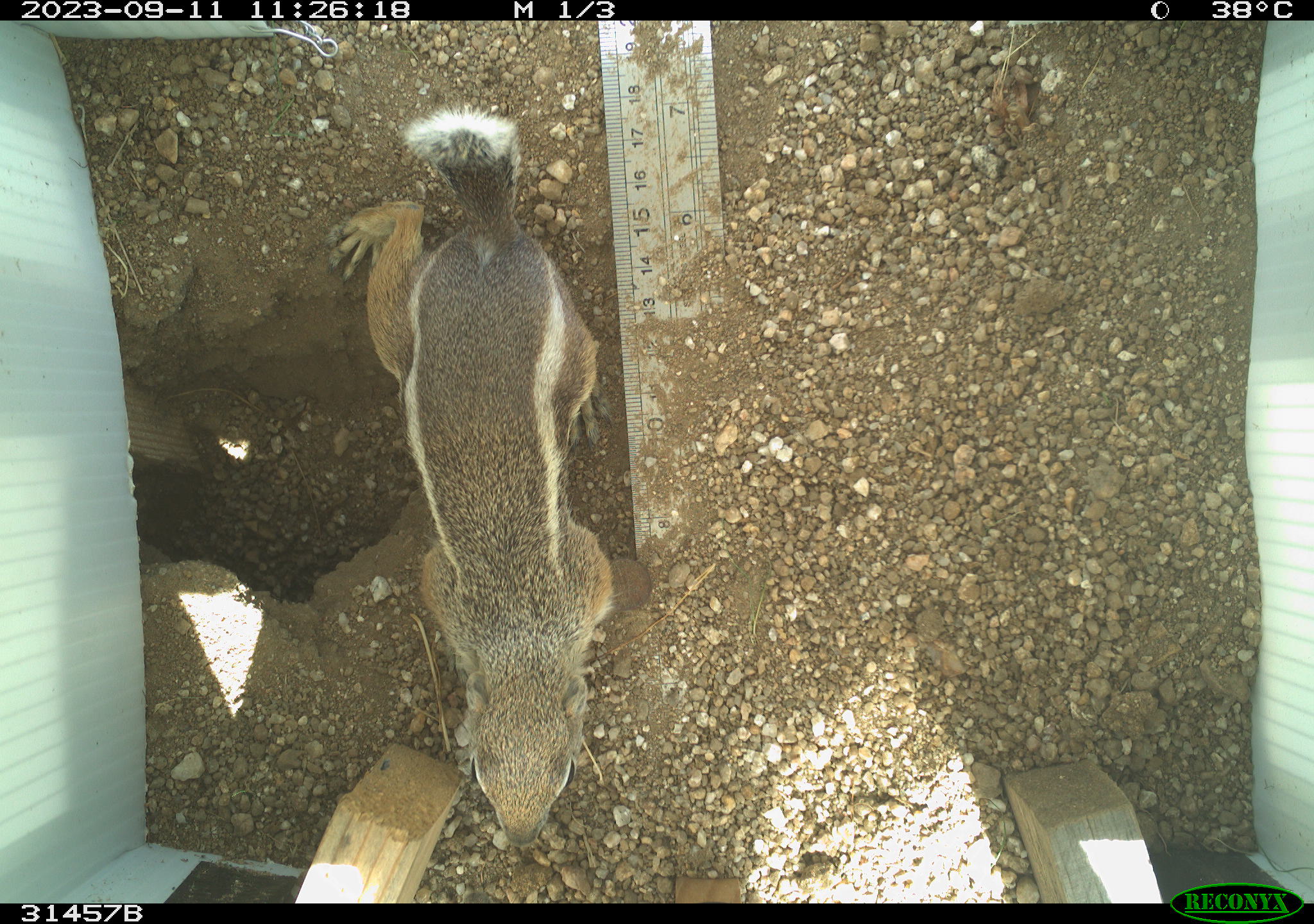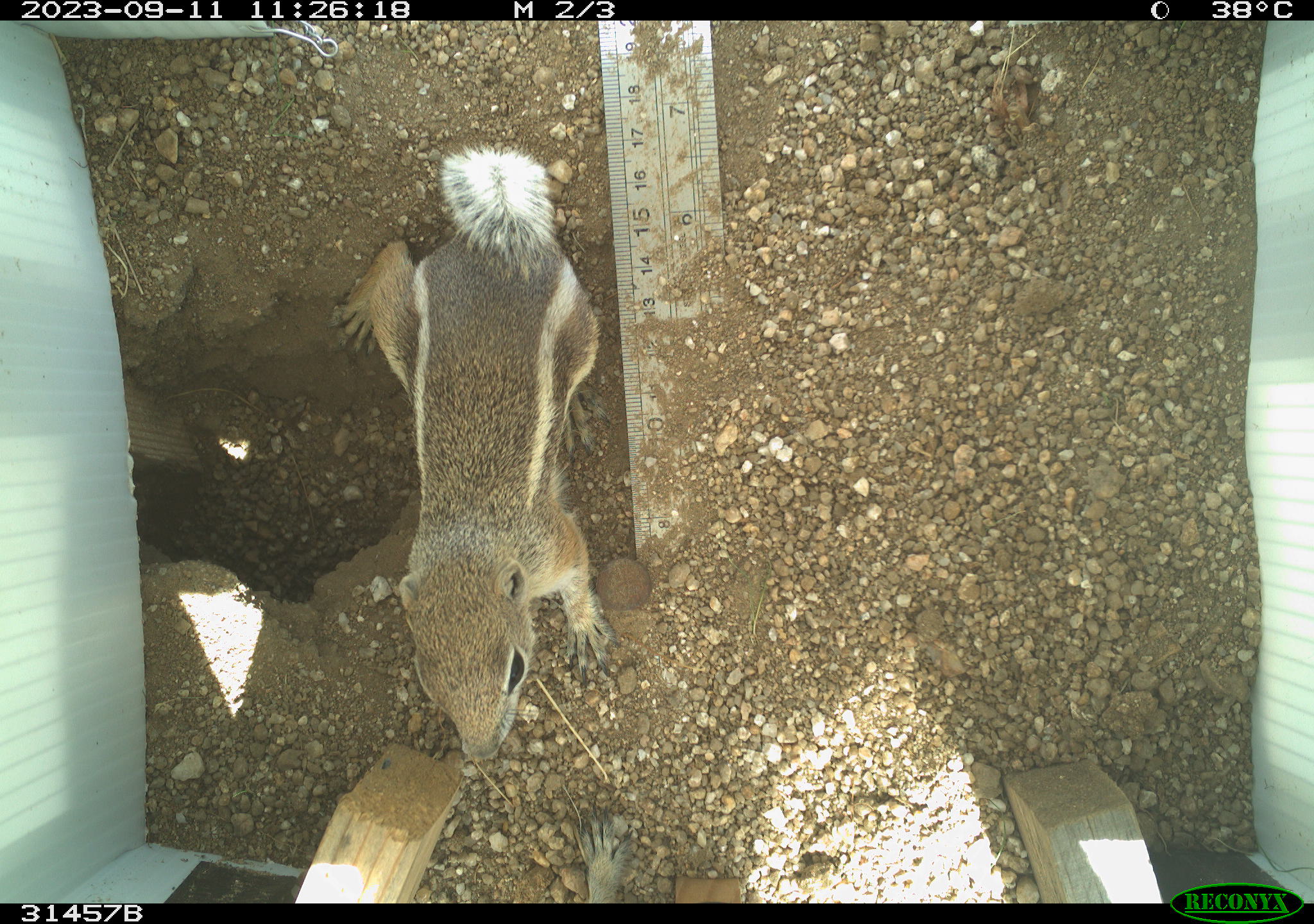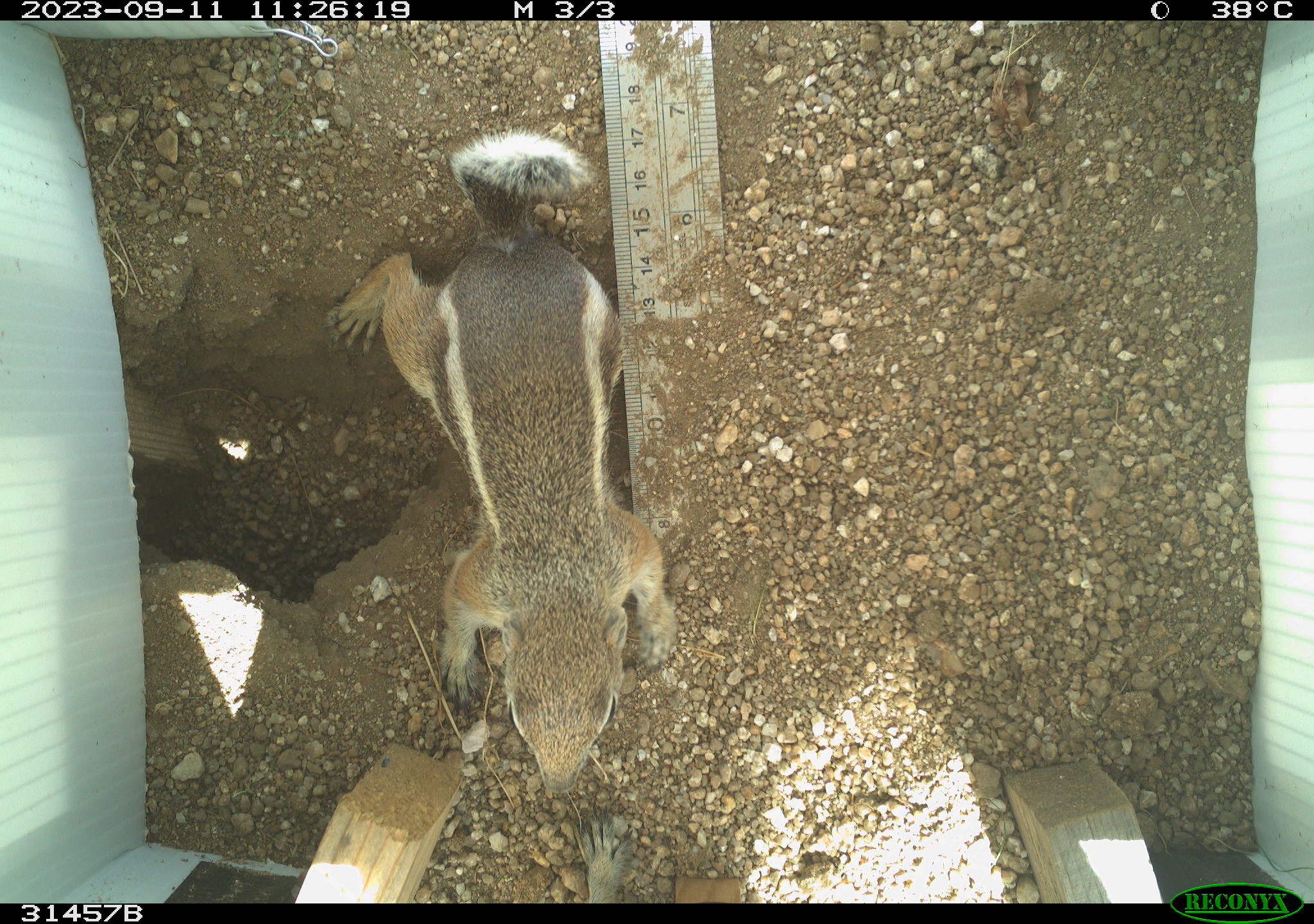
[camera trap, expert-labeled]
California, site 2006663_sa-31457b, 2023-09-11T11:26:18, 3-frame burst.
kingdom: Animalia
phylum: Chordata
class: Mammalia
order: Rodentia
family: Sciuridae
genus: Ammospermophilus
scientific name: Ammospermophilus leucurus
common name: white-tailed antelope squirrel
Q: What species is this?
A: White-tailed antelope squirrel (Ammospermophilus leucurus).